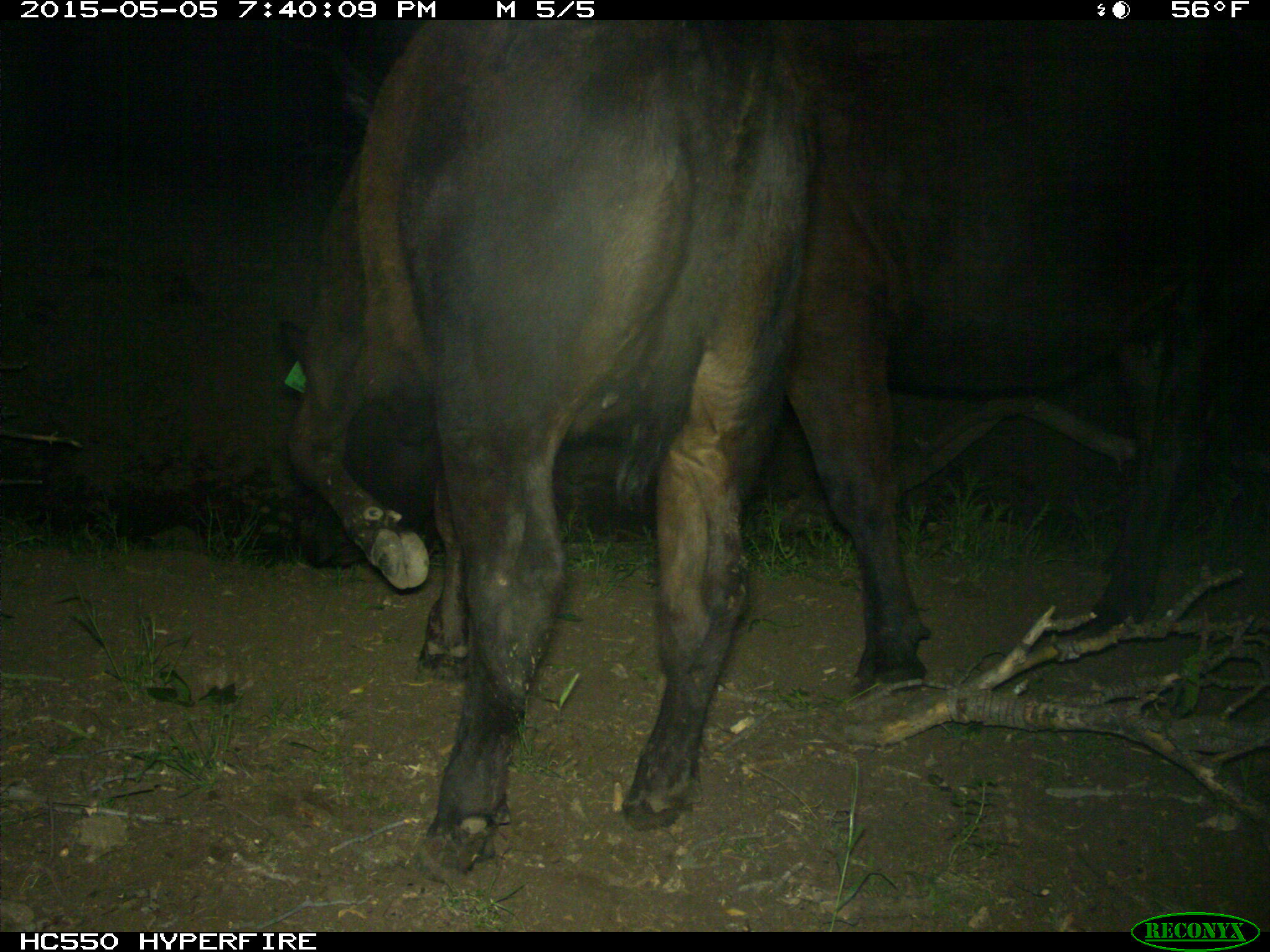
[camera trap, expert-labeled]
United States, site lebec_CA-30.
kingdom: Animalia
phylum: Chordata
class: Mammalia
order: Artiodactyla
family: Bovidae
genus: Bos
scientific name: Bos taurus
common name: domestic cow